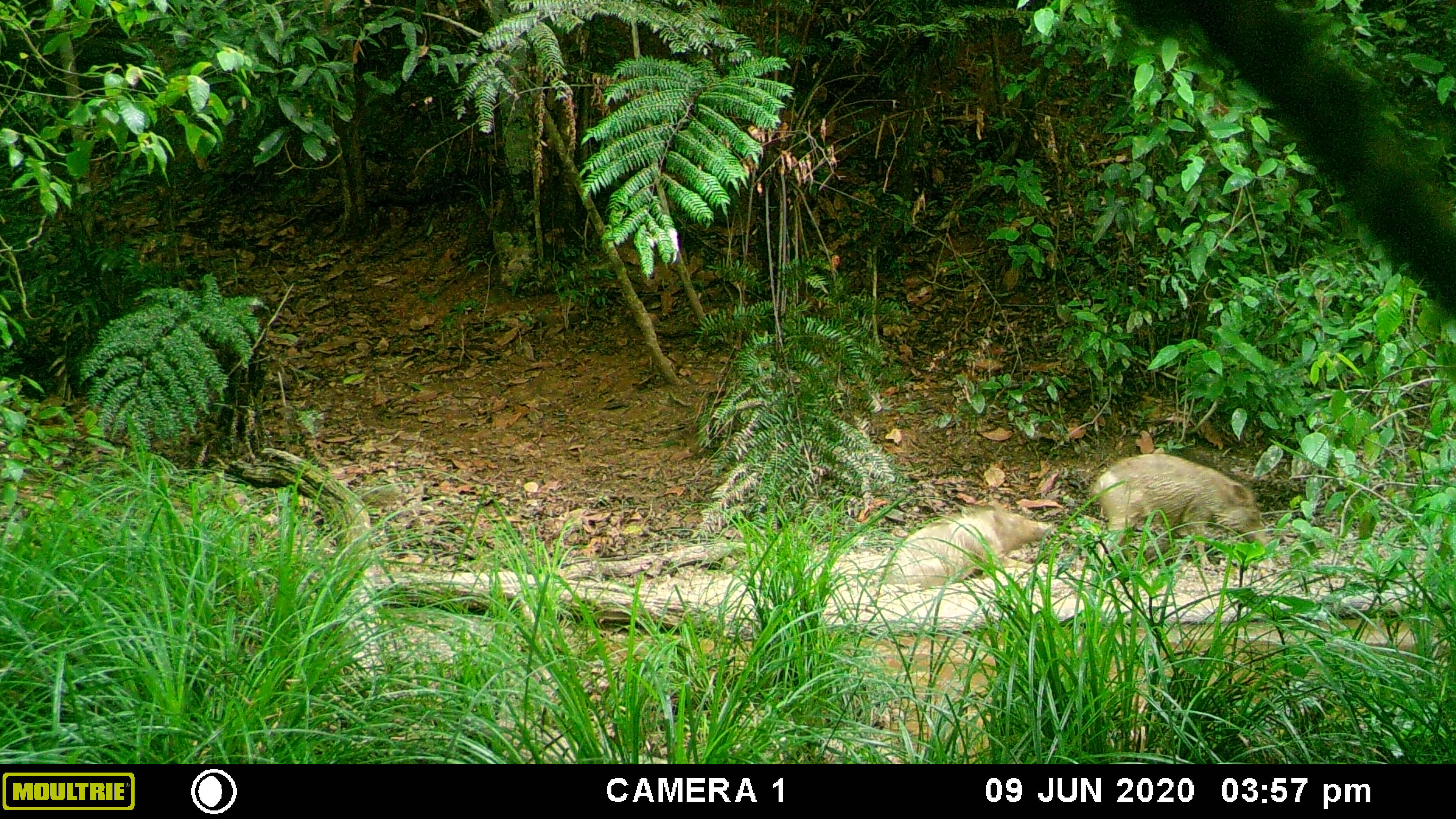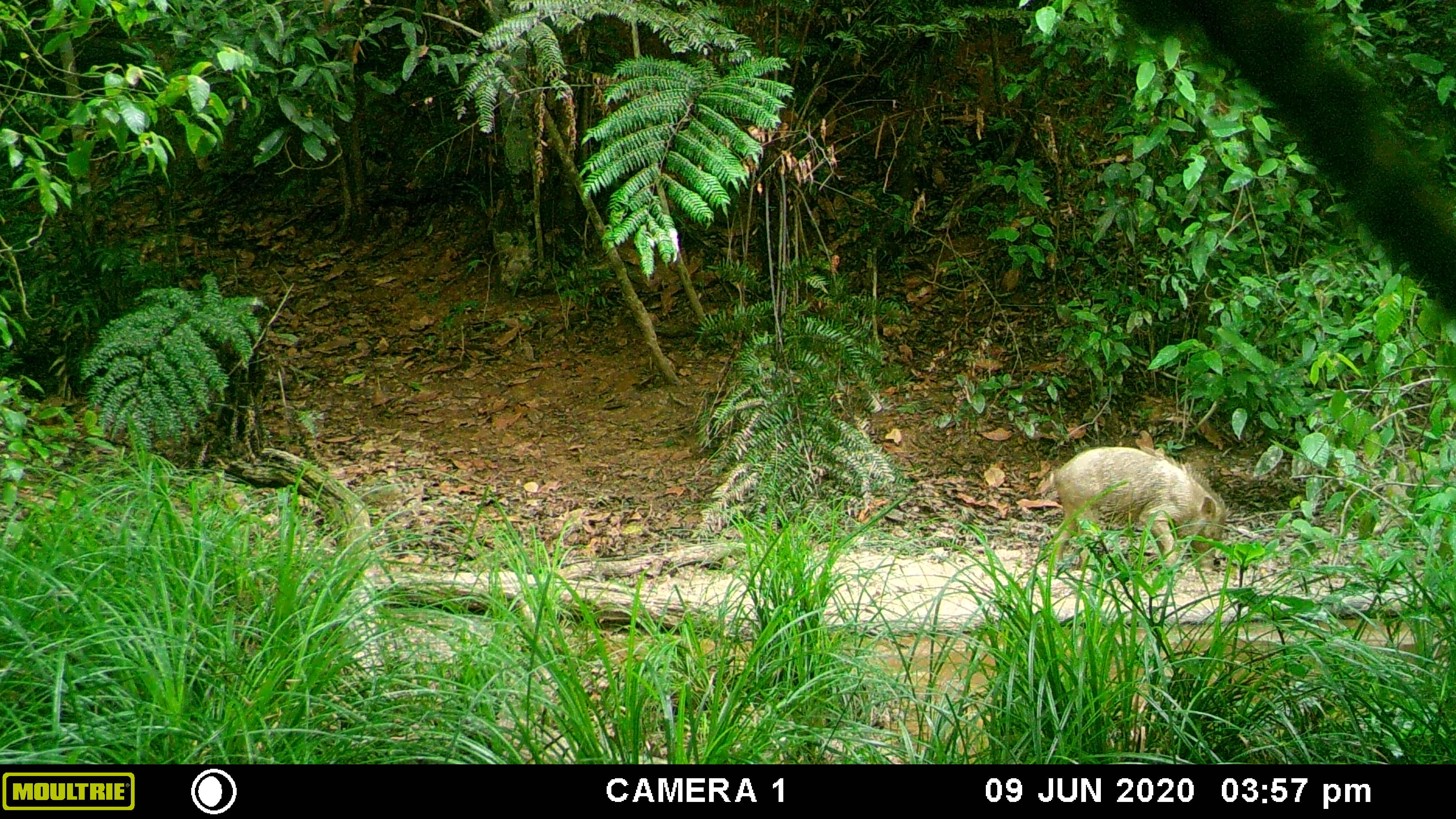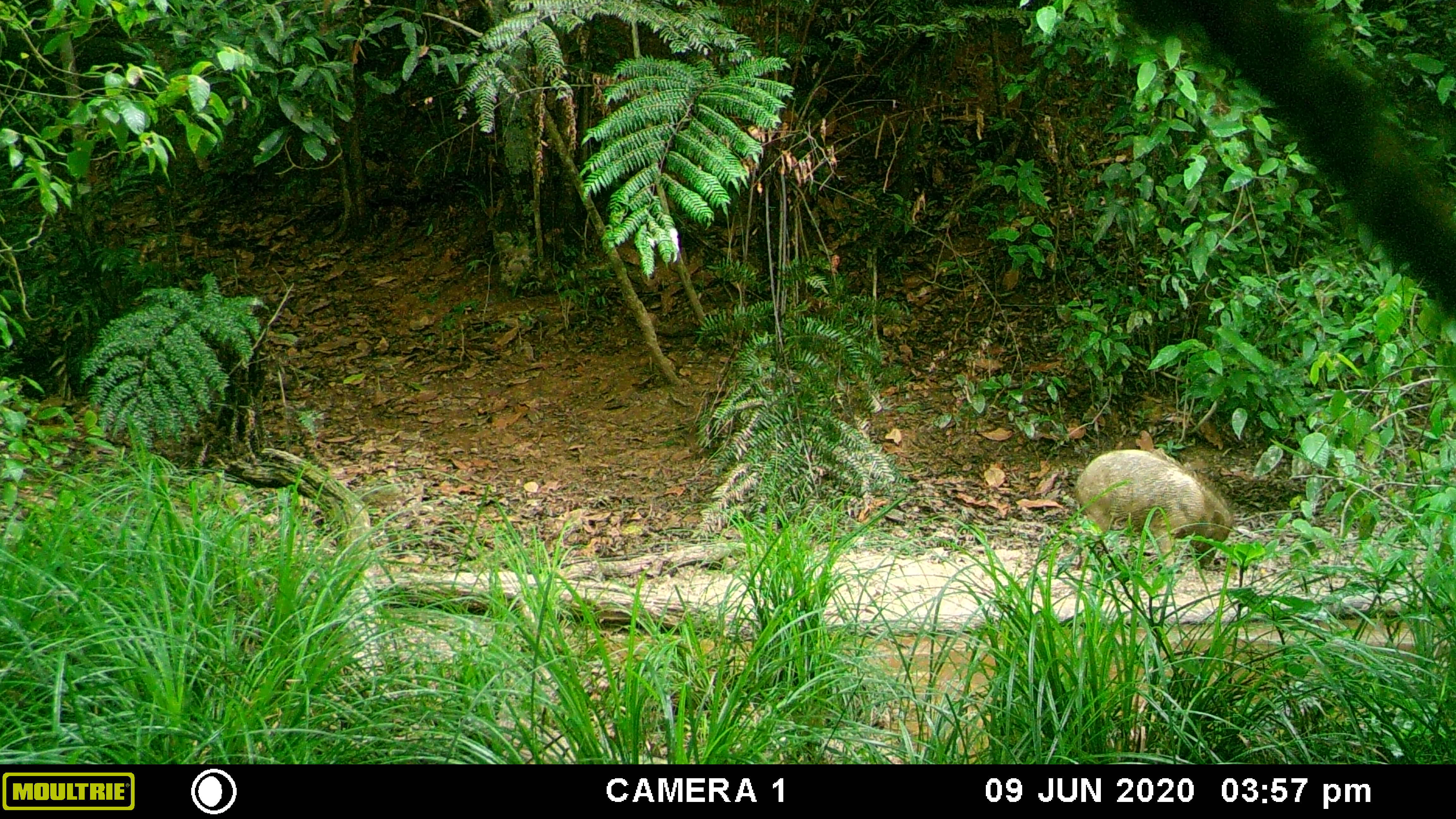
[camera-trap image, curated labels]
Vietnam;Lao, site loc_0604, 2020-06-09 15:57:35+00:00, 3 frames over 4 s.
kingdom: Animalia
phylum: Chordata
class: Mammalia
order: Artiodactyla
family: Suidae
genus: Sus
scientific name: Sus scrofa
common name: eurasian wild pig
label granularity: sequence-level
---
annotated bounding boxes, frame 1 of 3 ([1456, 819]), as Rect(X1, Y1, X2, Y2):
eurasian wild pig: Rect(1087, 451, 1267, 573); Rect(885, 503, 1059, 592)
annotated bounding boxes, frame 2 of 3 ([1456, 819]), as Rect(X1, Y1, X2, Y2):
eurasian wild pig: Rect(1049, 442, 1233, 575); Rect(1368, 460, 1445, 537)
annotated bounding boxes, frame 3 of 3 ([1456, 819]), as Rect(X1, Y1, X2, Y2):
eurasian wild pig: Rect(1072, 447, 1235, 574)